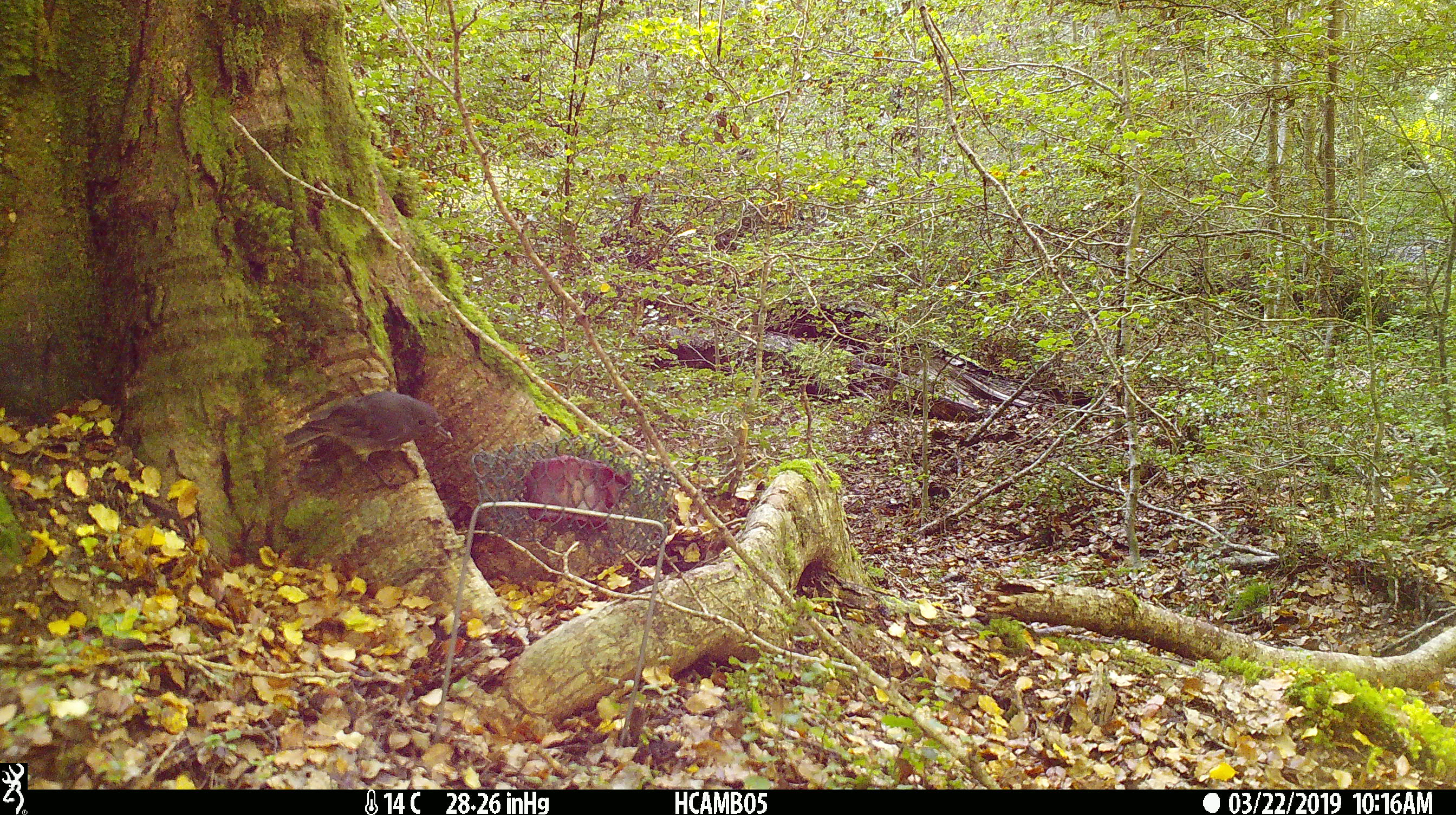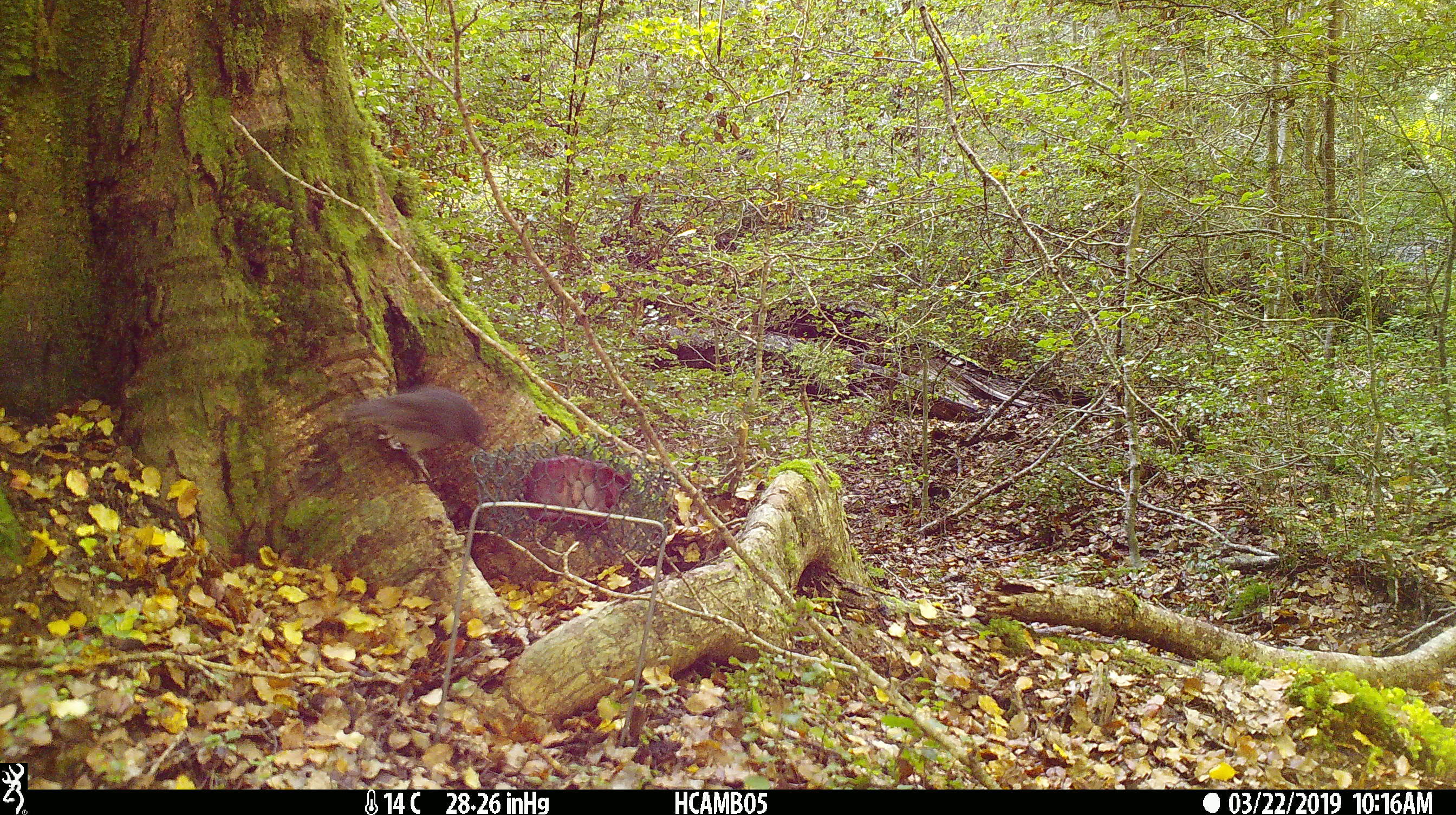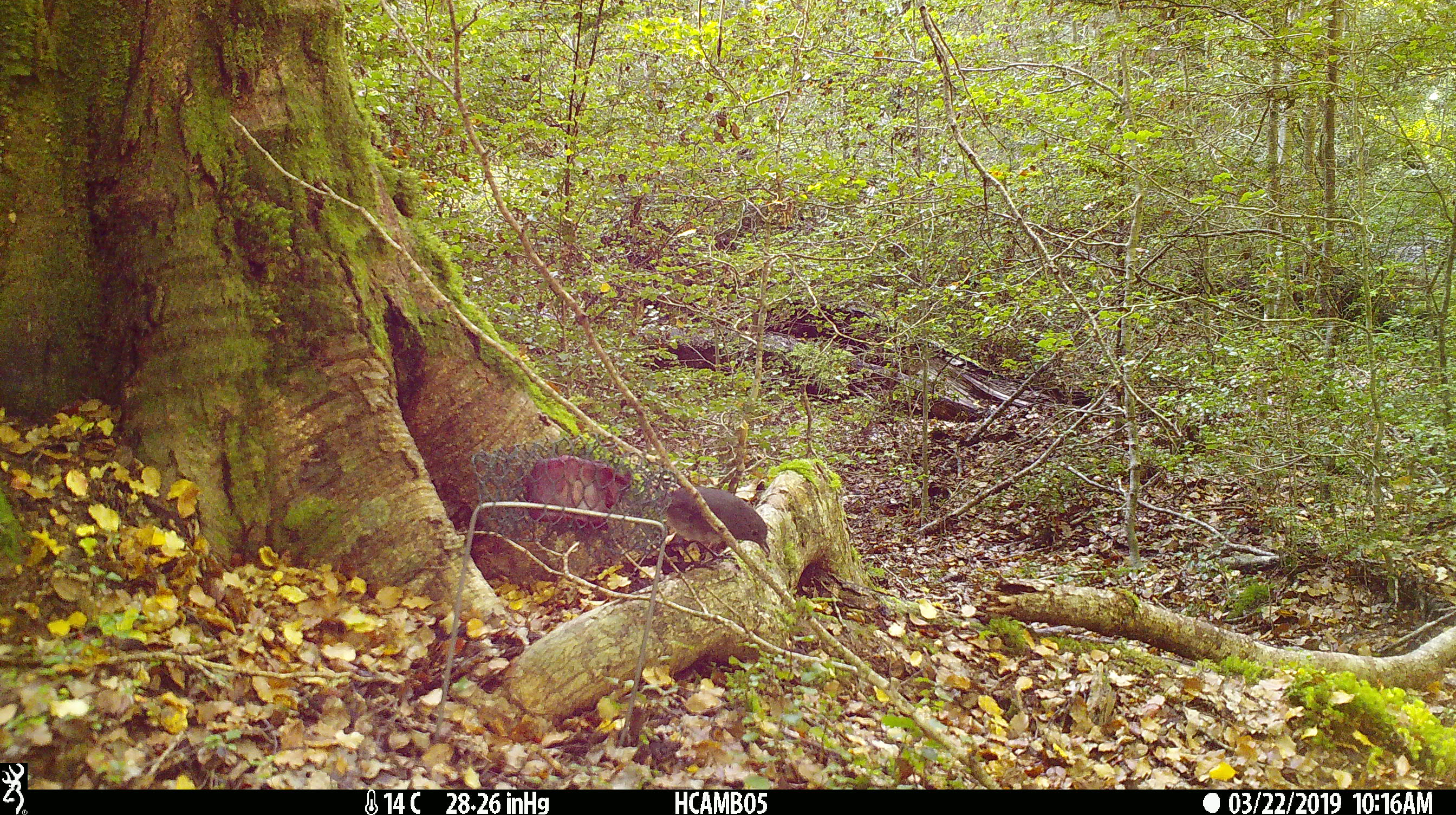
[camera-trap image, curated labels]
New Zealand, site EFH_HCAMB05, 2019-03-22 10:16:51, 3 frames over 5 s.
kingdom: Animalia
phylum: Chordata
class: Aves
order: Passeriformes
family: Petroicidae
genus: Petroica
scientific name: Petroica australis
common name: new zealand robin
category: robin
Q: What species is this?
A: Robin (new zealand robin) (Petroica australis).